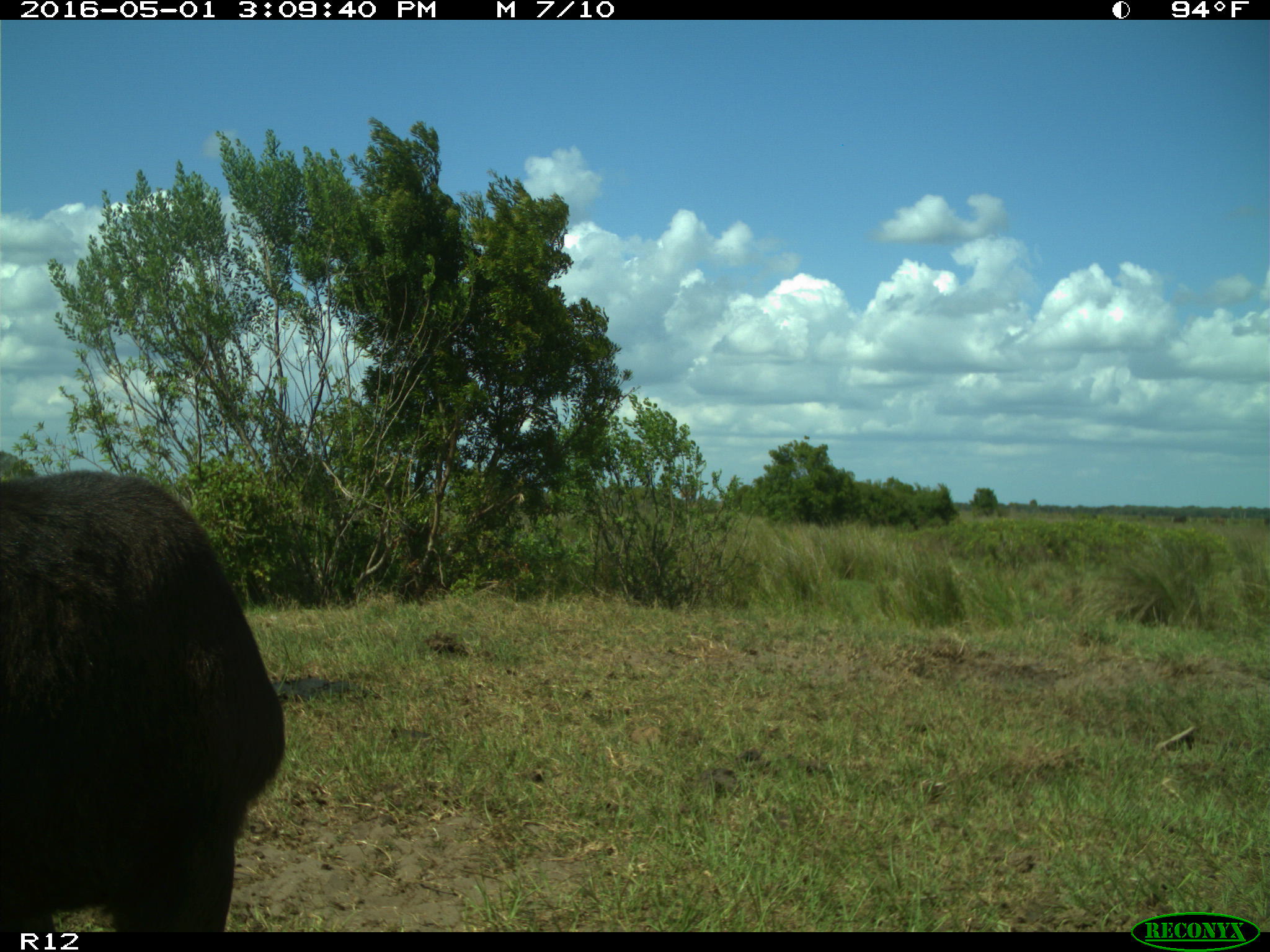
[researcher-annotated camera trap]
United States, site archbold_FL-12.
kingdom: Animalia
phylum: Chordata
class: Mammalia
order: Artiodactyla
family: Bovidae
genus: Bos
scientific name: Bos taurus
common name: domestic cow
Bos taurus (domestic cow).